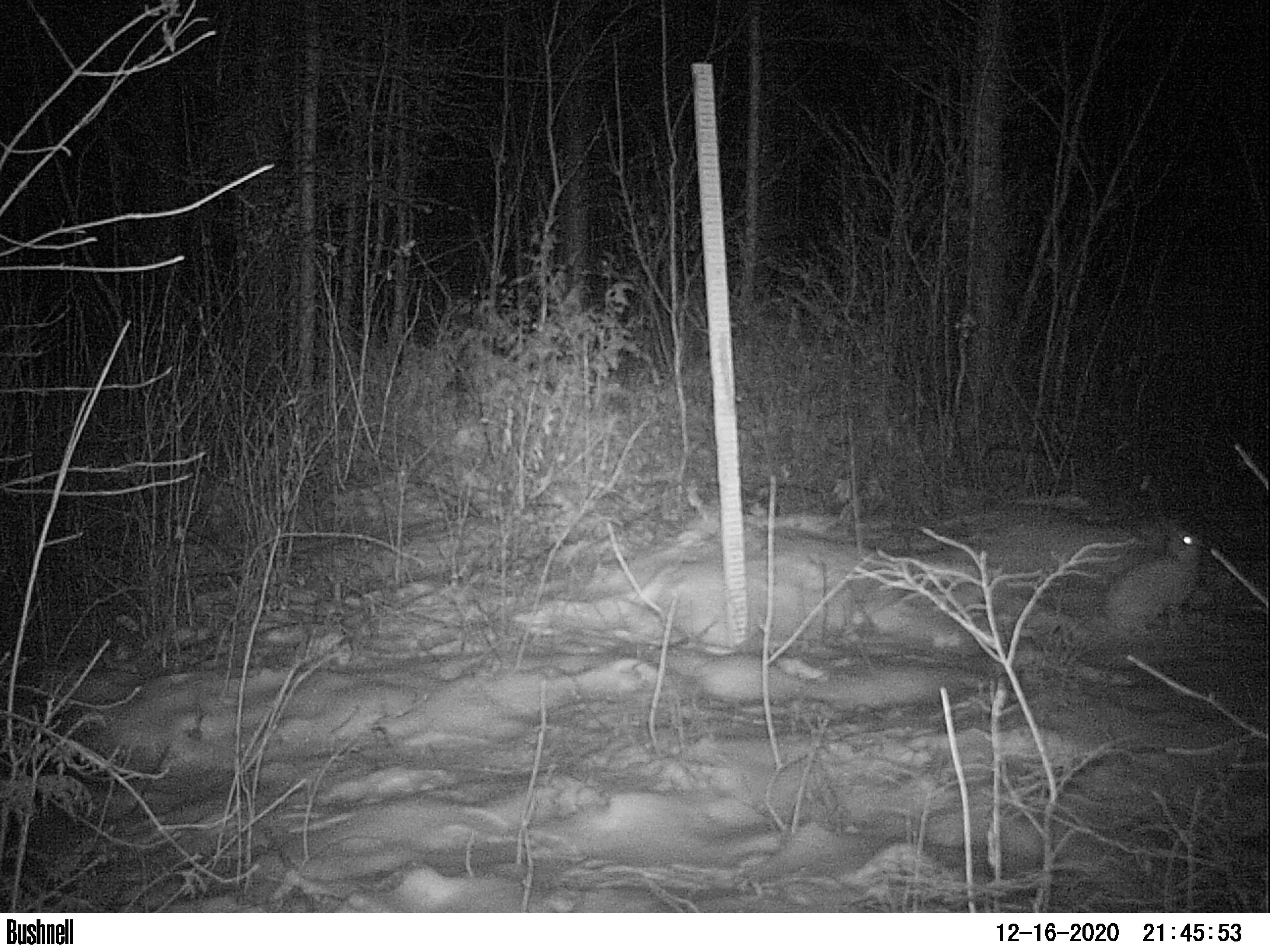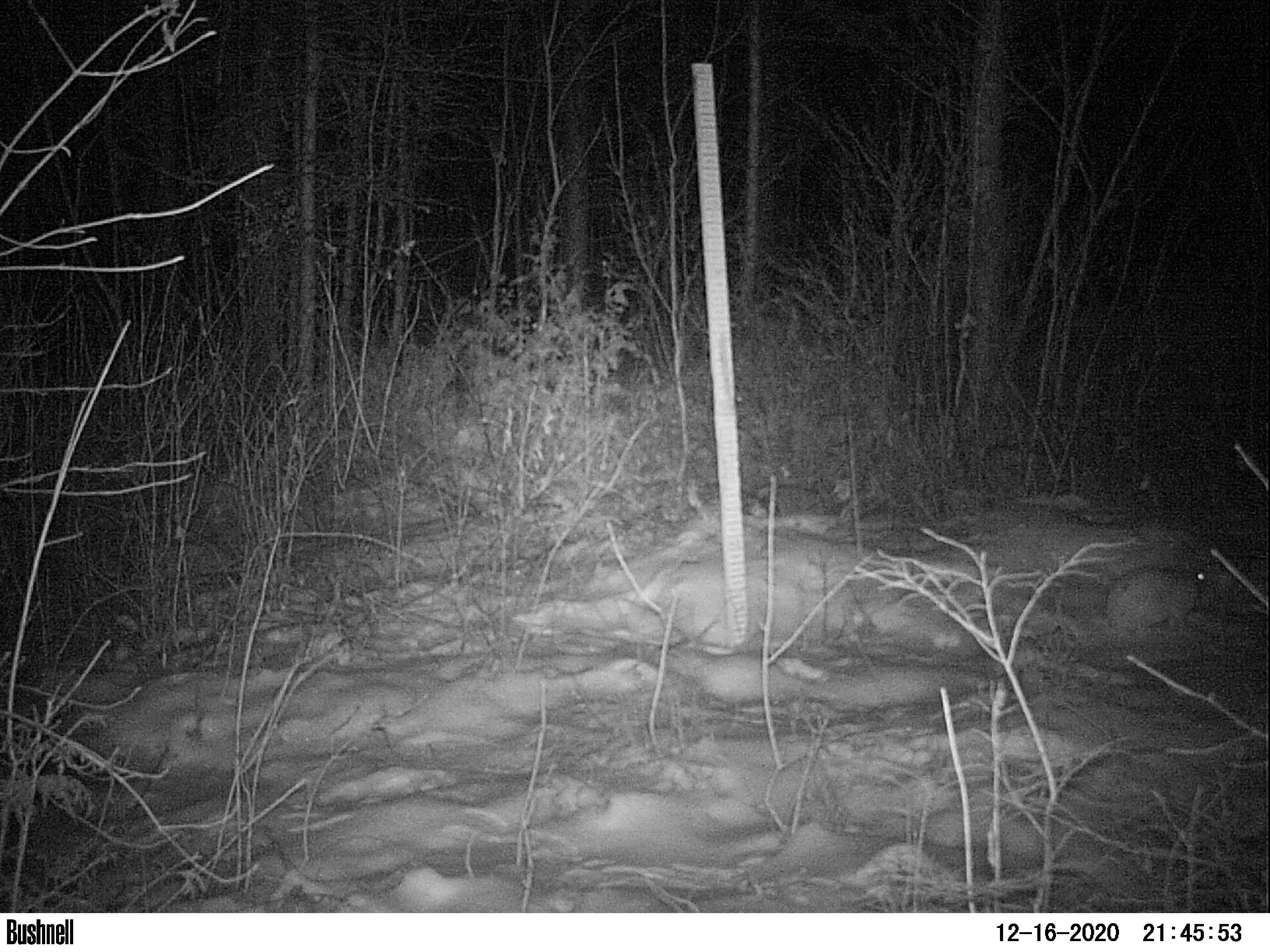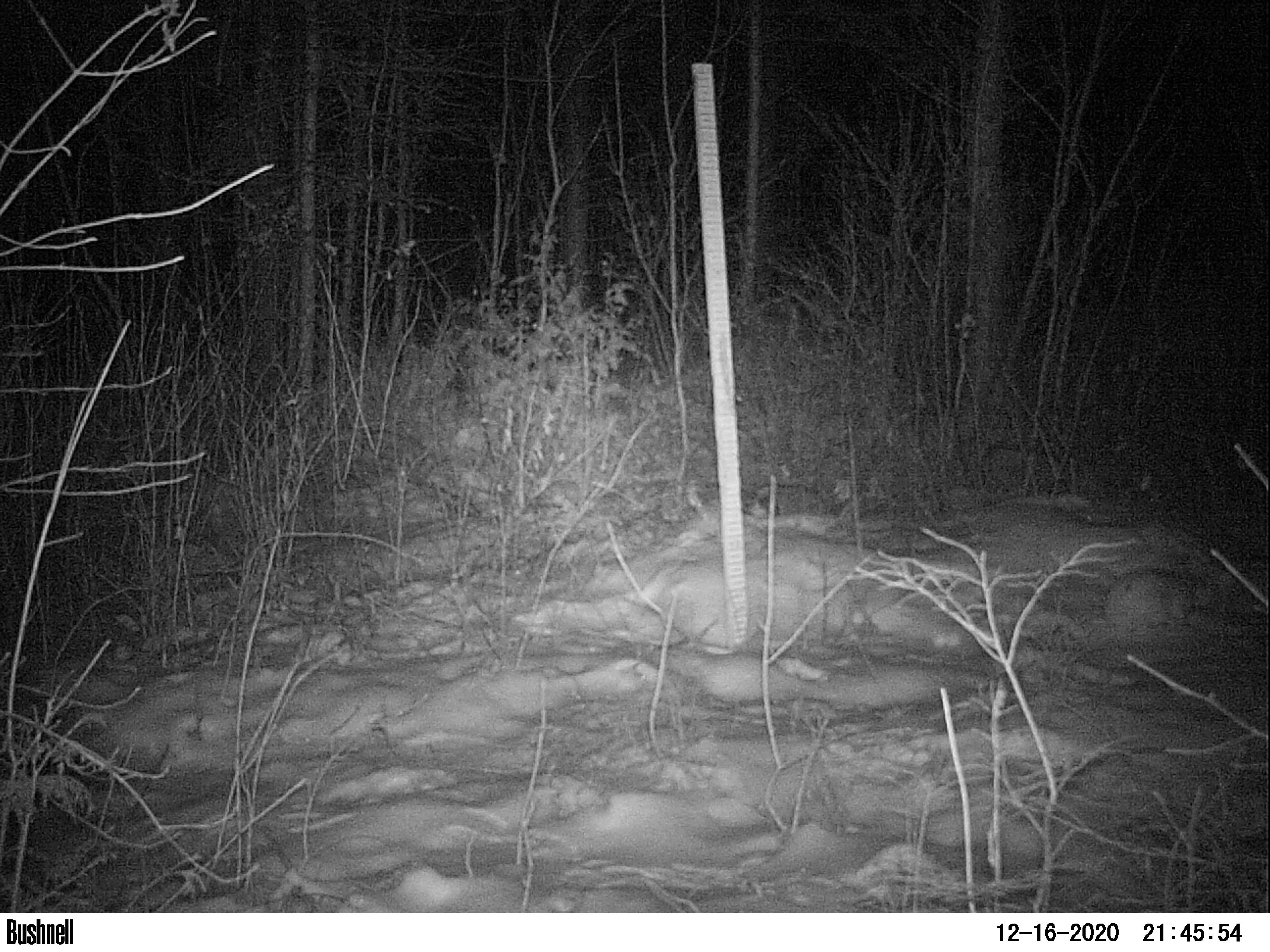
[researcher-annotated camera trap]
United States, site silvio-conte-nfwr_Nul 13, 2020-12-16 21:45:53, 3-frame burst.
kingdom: Animalia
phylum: Chordata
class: Mammalia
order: Lagomorpha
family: Leporidae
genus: Lepus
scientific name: Lepus americanus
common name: snowshoe hare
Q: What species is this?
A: Snowshoe hare (Lepus americanus).